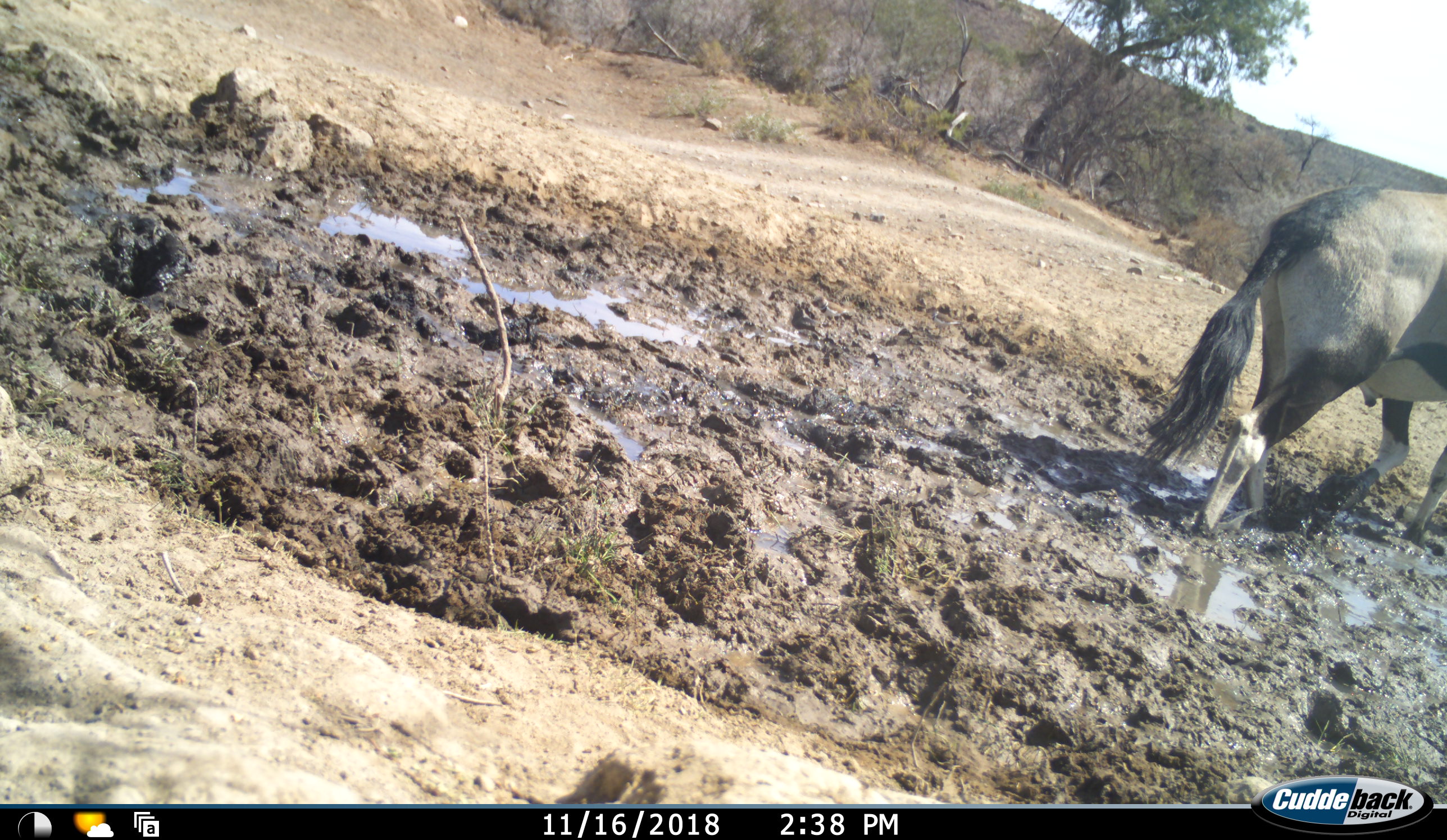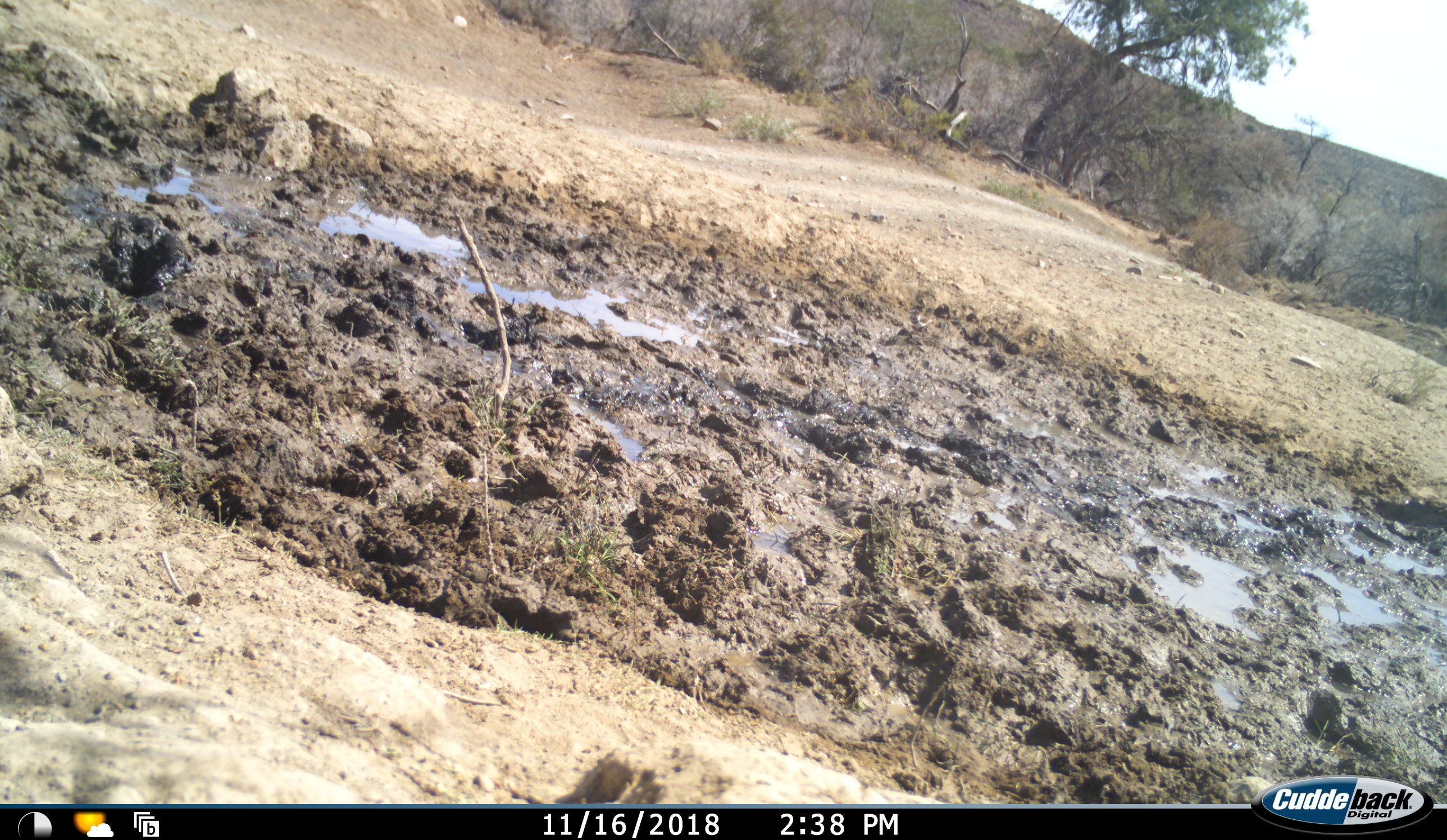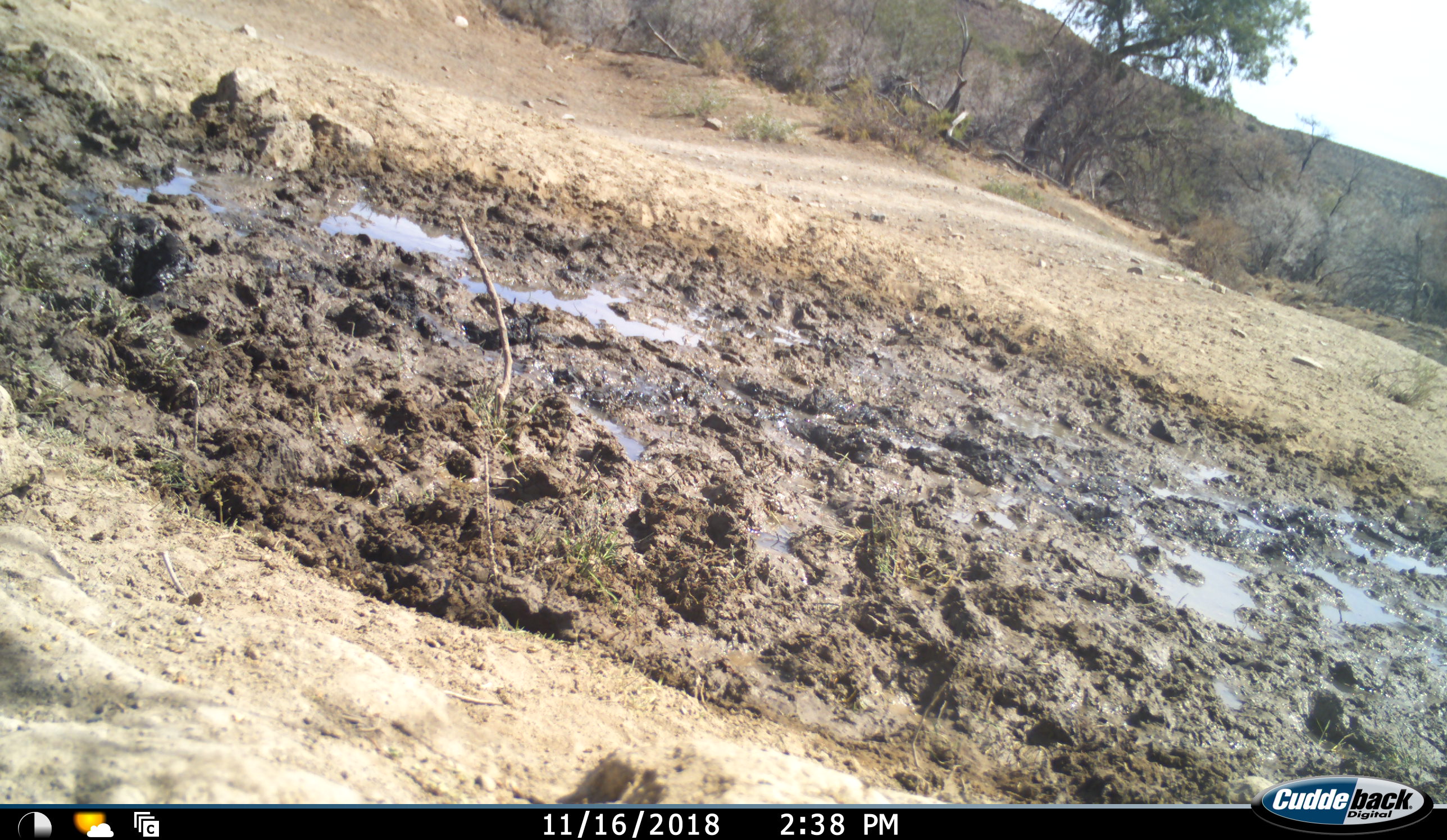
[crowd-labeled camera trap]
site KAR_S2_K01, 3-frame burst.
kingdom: Animalia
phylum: Chordata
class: Mammalia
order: Artiodactyla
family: Bovidae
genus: Oryx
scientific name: Oryx gazella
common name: gemsbok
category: oryx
Oryx (gemsbok) (Oryx gazella), count 1. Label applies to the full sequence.